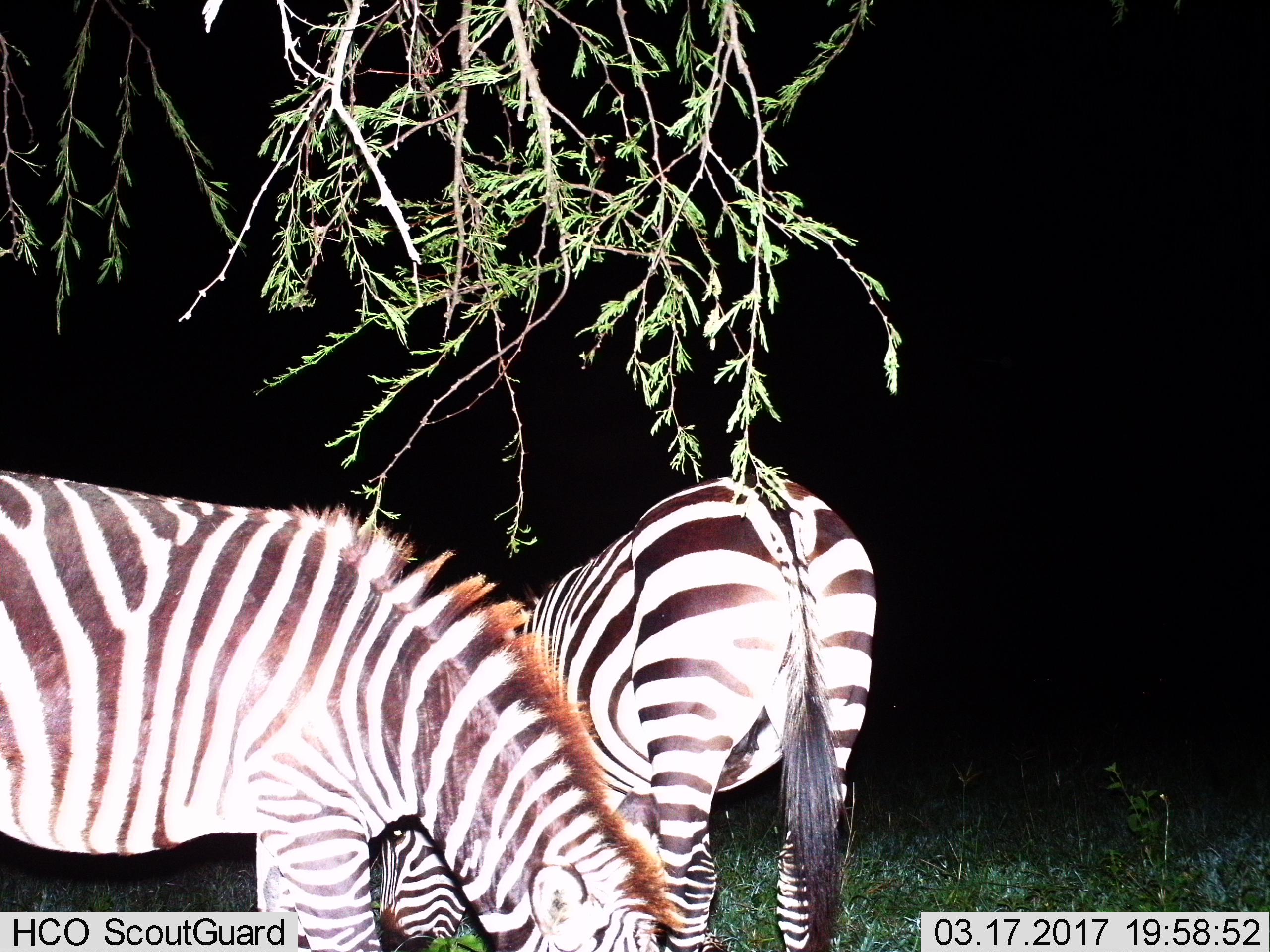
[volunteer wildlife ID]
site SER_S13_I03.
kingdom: Animalia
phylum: Chordata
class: Mammalia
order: Perissodactyla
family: Equidae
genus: Equus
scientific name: Equus quagga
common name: plains zebra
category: zebraplains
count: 2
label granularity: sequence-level